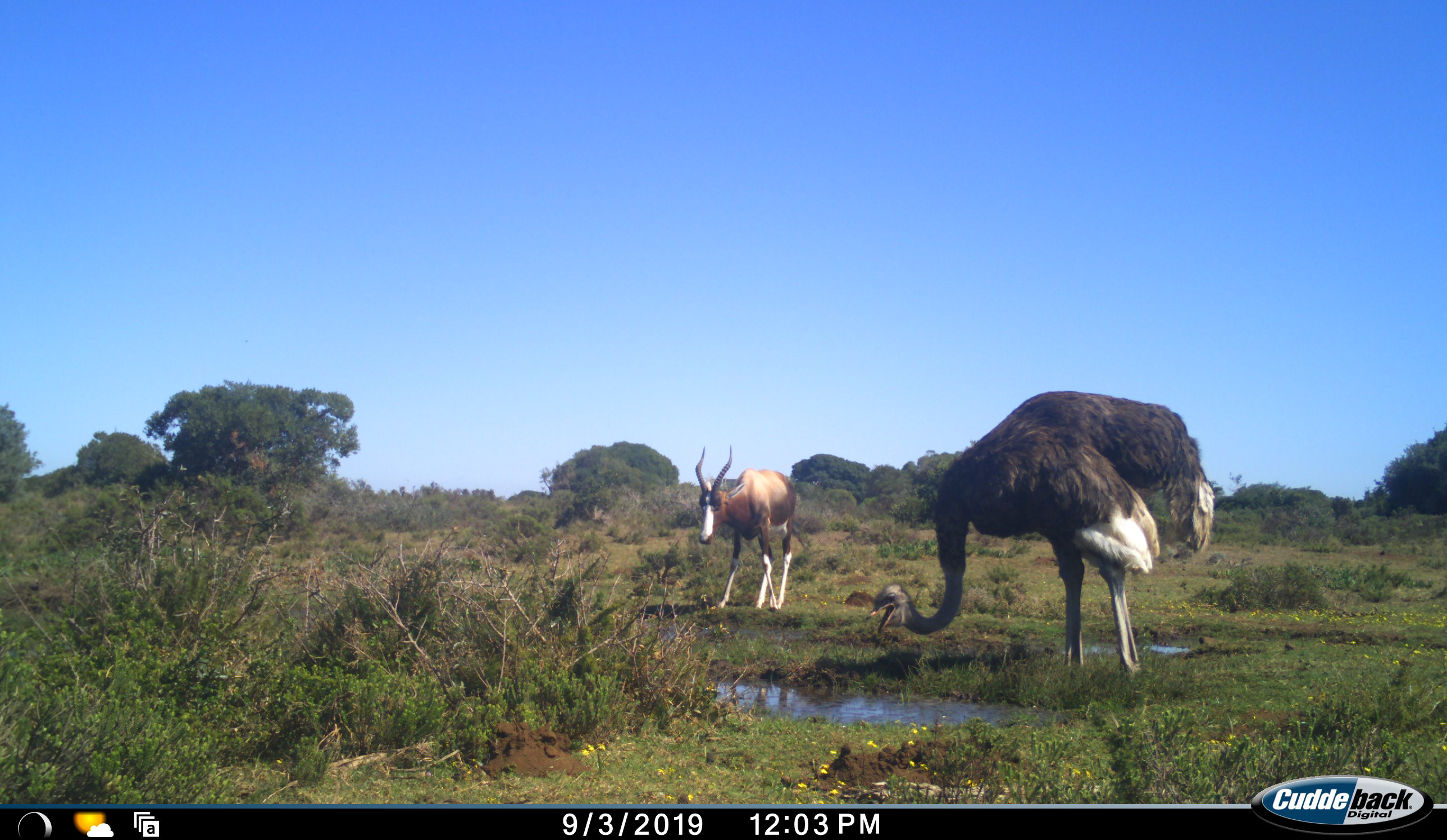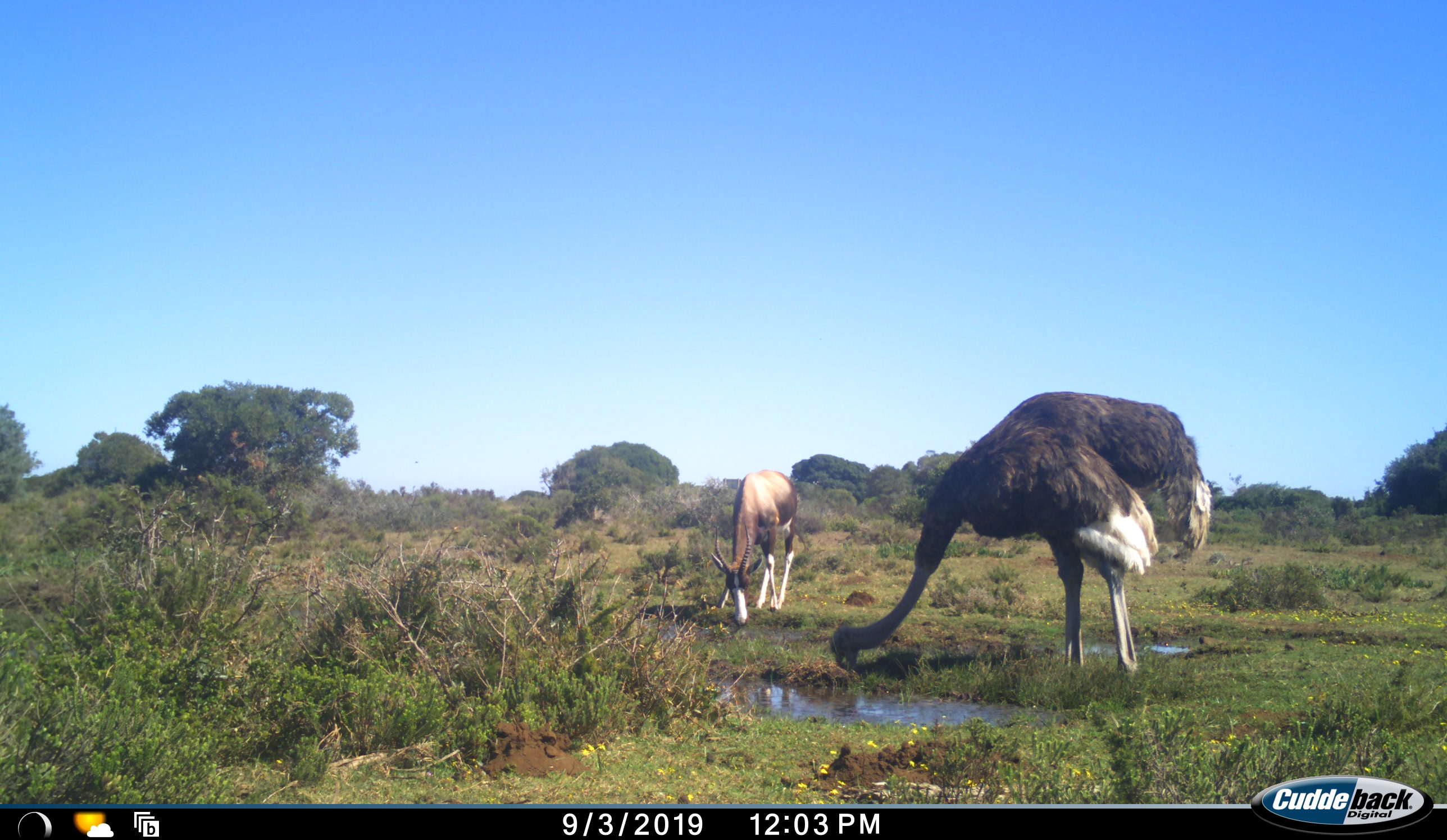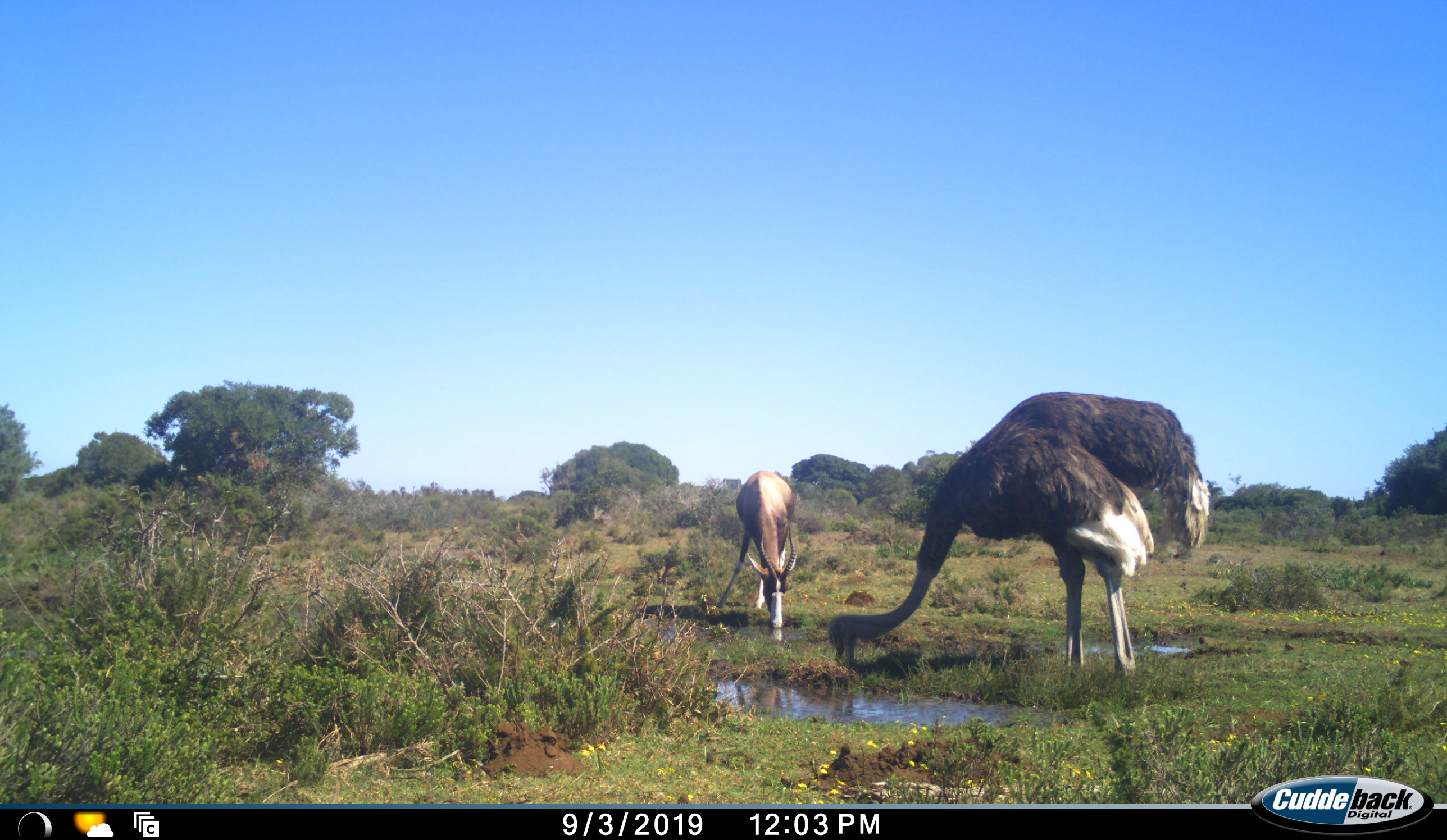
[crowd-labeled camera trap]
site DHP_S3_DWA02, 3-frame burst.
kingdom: Animalia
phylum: Chordata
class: Mammalia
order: Artiodactyla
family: Bovidae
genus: Damaliscus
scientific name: Damaliscus pygargus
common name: bontebok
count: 1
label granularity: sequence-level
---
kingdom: Animalia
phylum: Chordata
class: Aves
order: Struthioniformes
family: Struthionidae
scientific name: Struthionidae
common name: ostrich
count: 1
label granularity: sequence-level